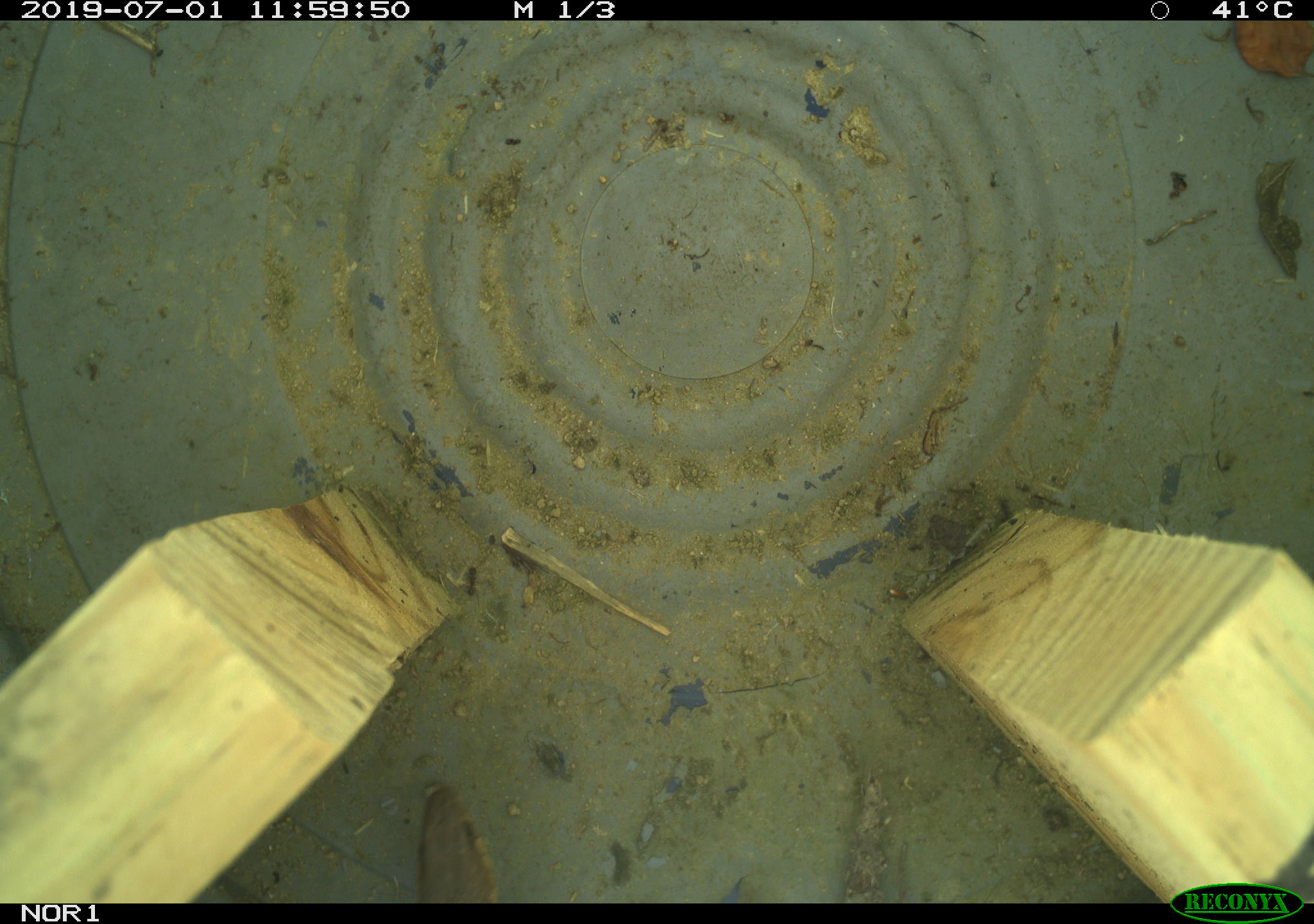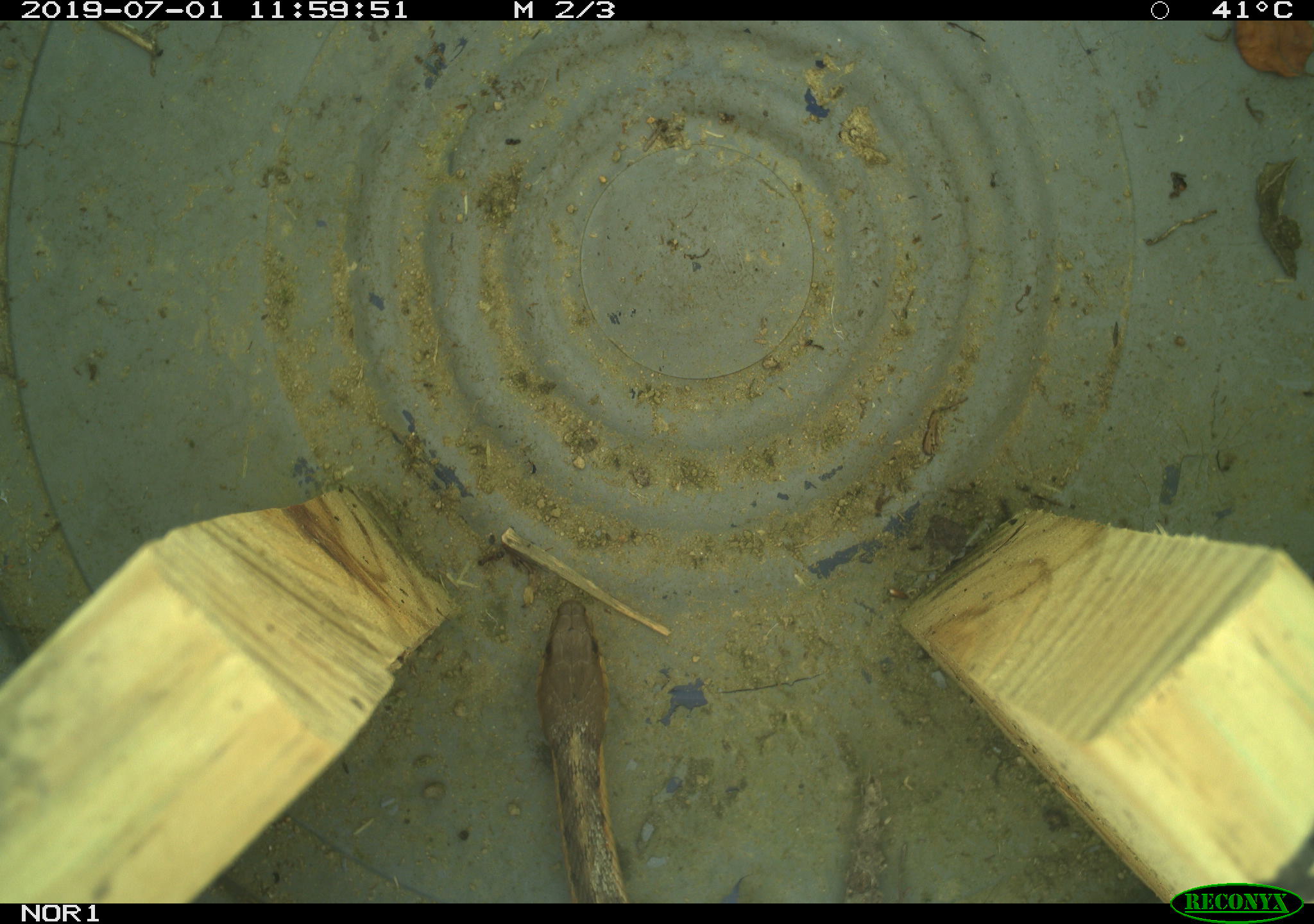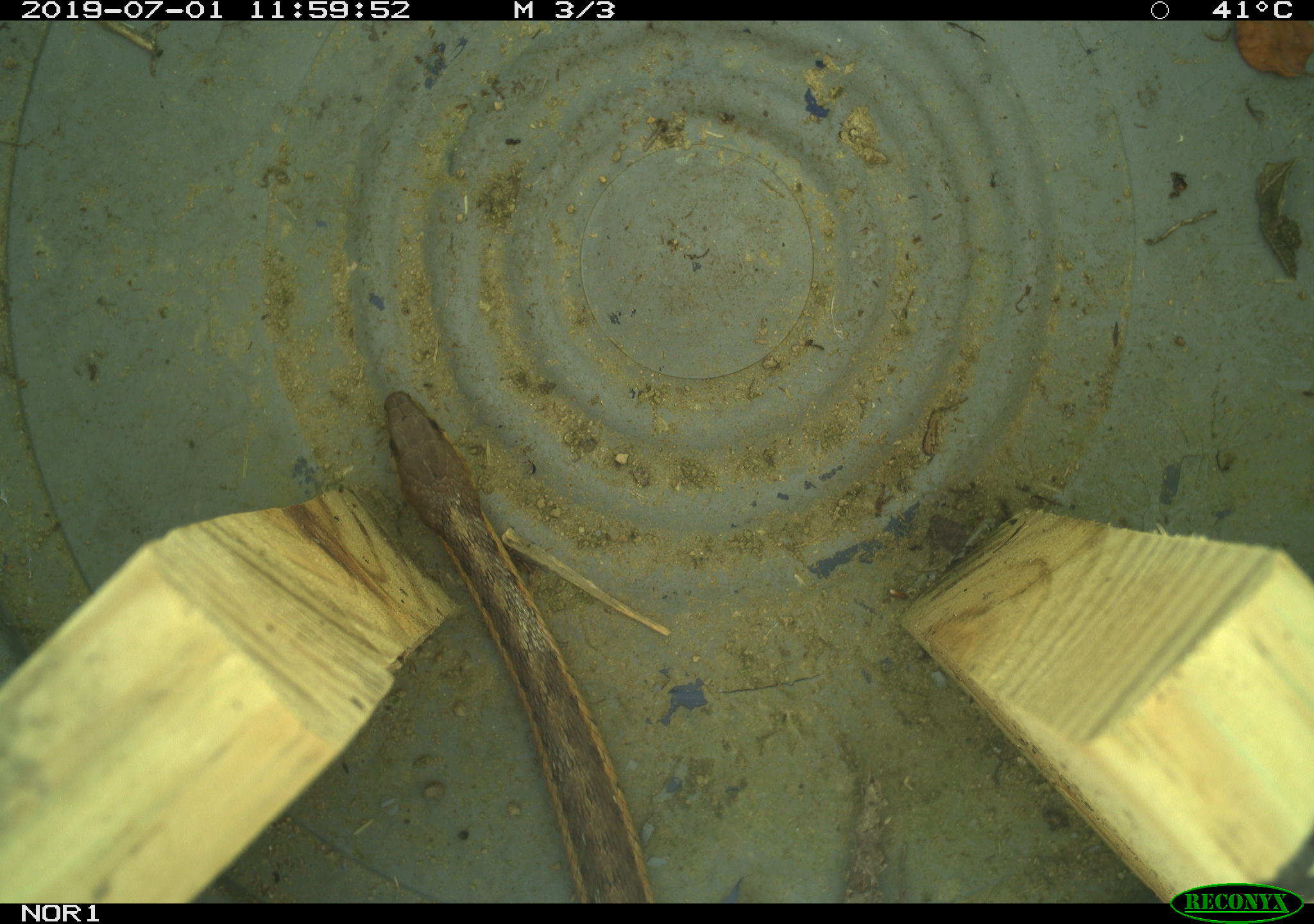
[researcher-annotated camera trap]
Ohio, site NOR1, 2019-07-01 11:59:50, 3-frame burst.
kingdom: Animalia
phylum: Chordata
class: Reptilia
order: Squamata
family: Colubridae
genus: Thamnophis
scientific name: Thamnophis sirtalis sirtalis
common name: eastern gartersnake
Eastern gartersnake (Thamnophis sirtalis sirtalis).